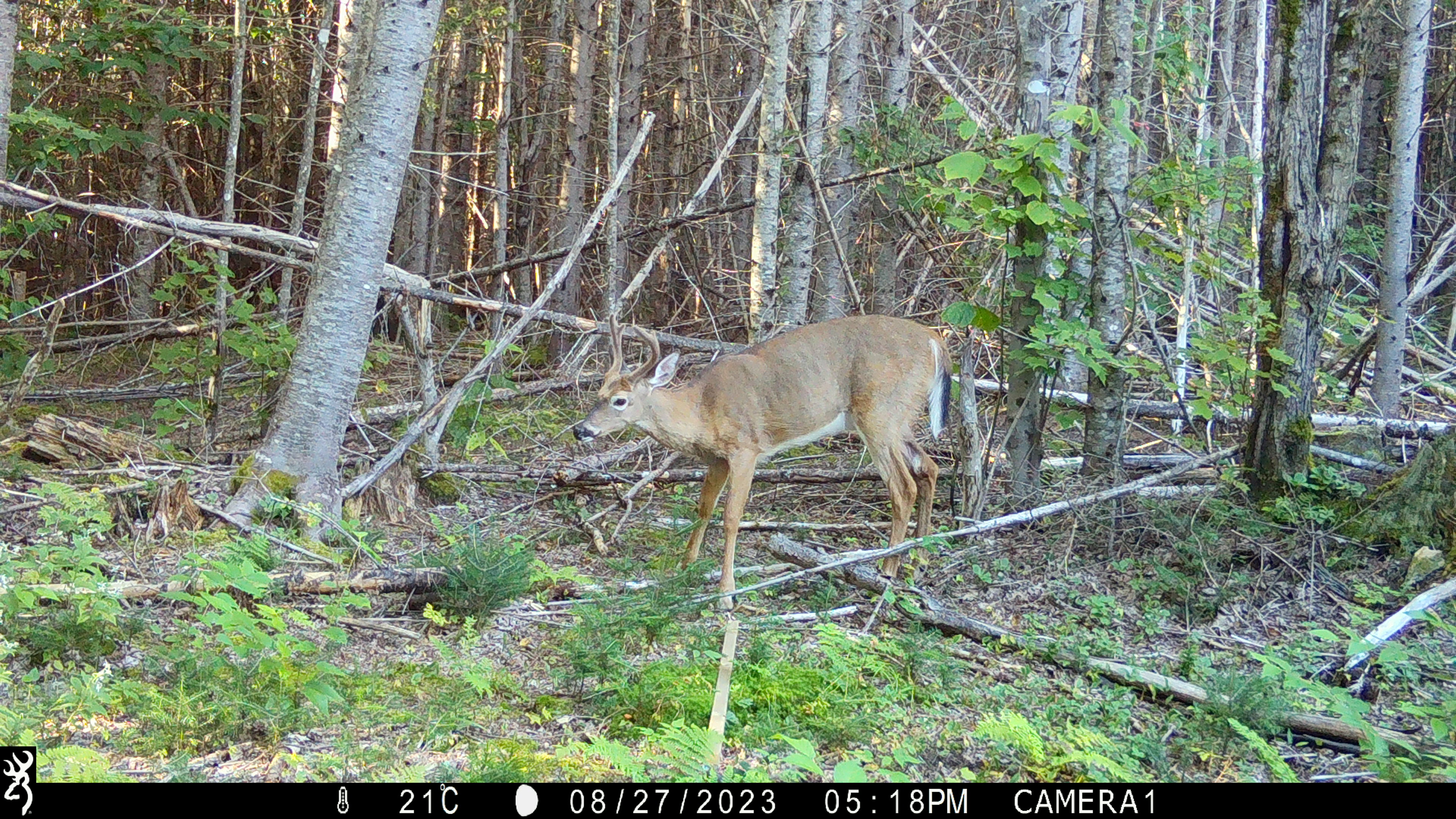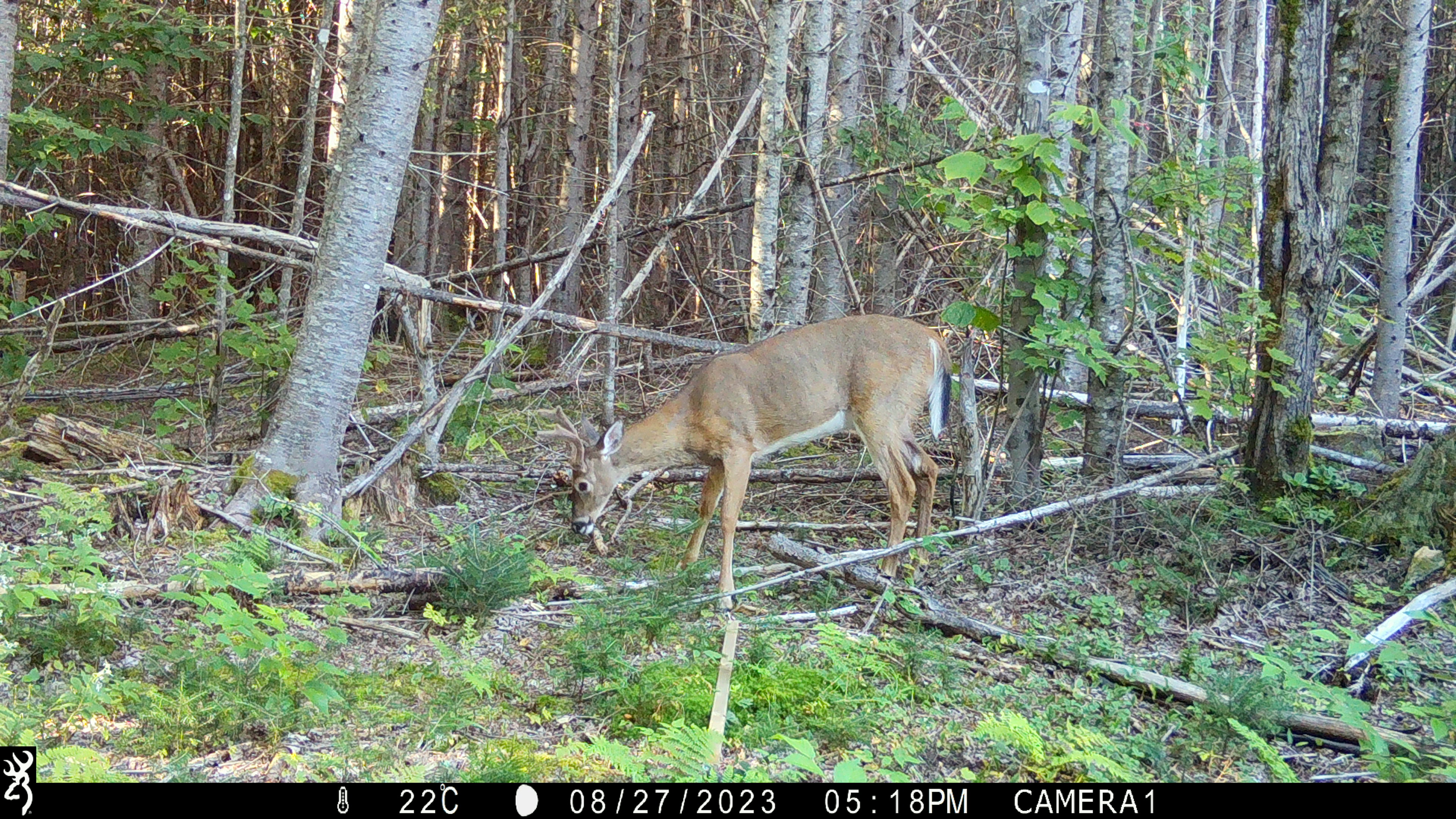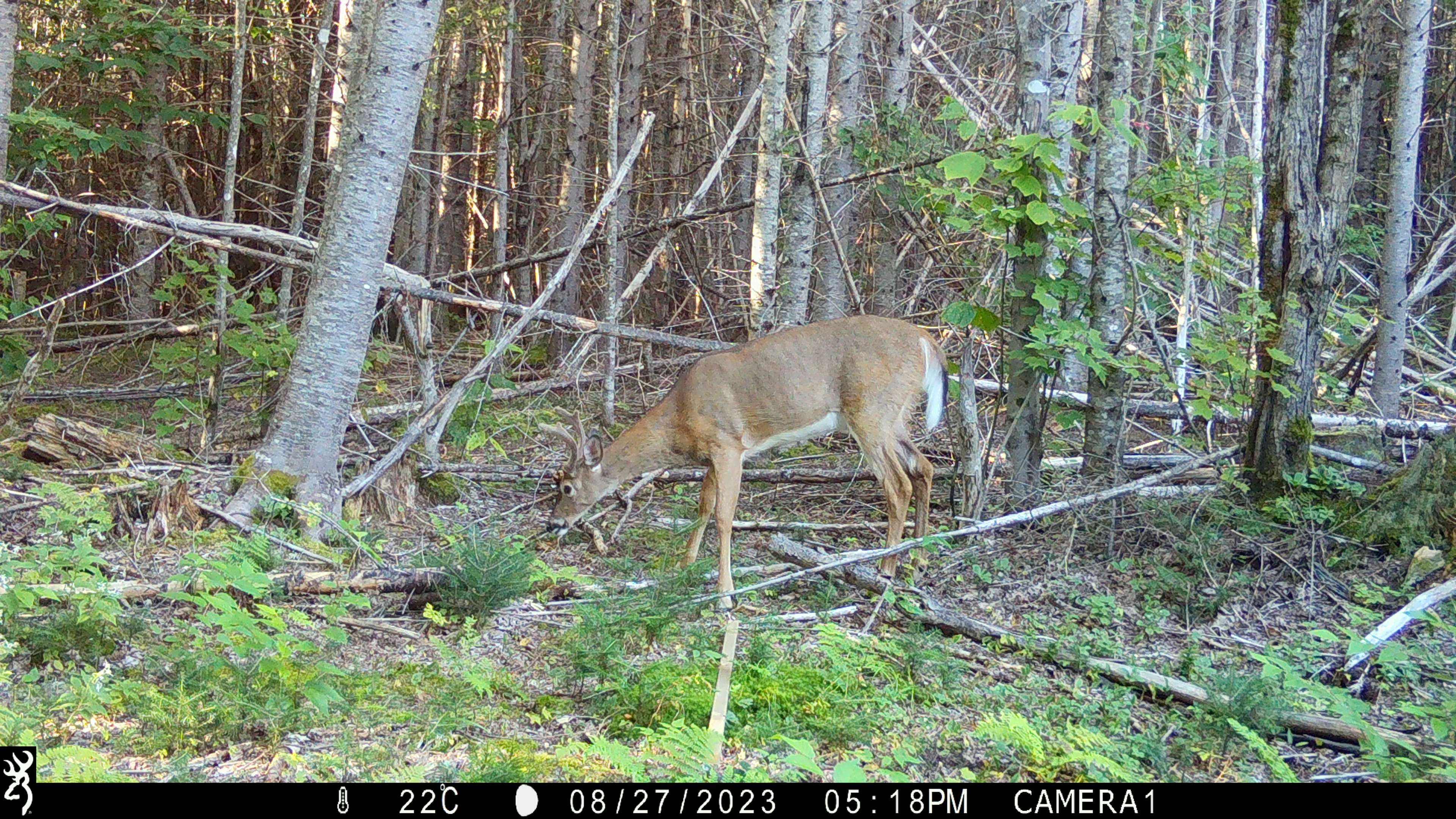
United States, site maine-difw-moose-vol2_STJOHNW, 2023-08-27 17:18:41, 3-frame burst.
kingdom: Animalia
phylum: Chordata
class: Mammalia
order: Artiodactyla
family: Cervidae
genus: Odocoileus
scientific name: Odocoileus virginianus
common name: white-tailed deer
White-tailed deer (Odocoileus virginianus).